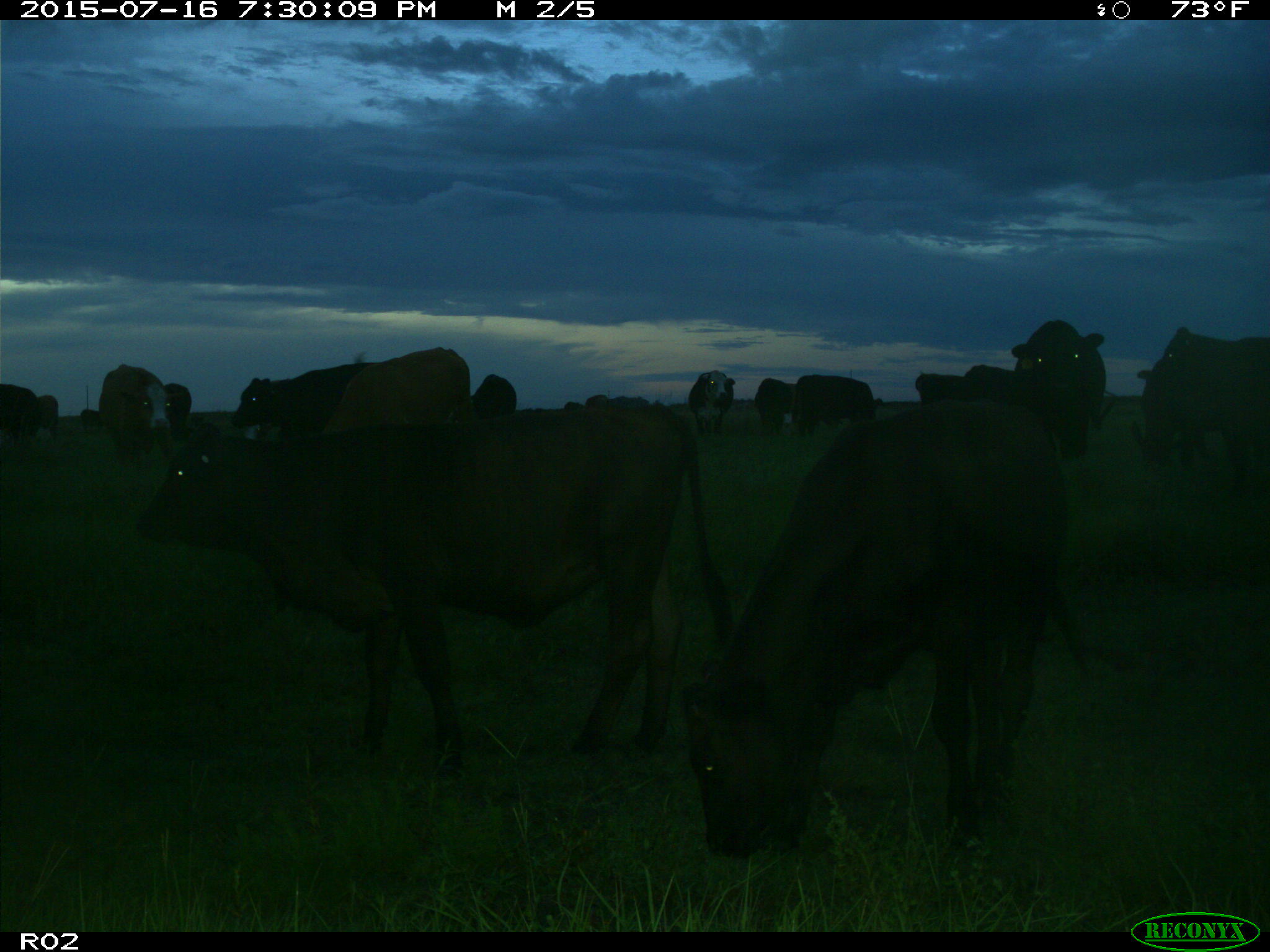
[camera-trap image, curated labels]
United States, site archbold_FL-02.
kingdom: Animalia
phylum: Chordata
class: Mammalia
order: Artiodactyla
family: Bovidae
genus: Bos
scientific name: Bos taurus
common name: domestic cow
Bos taurus (domestic cow).